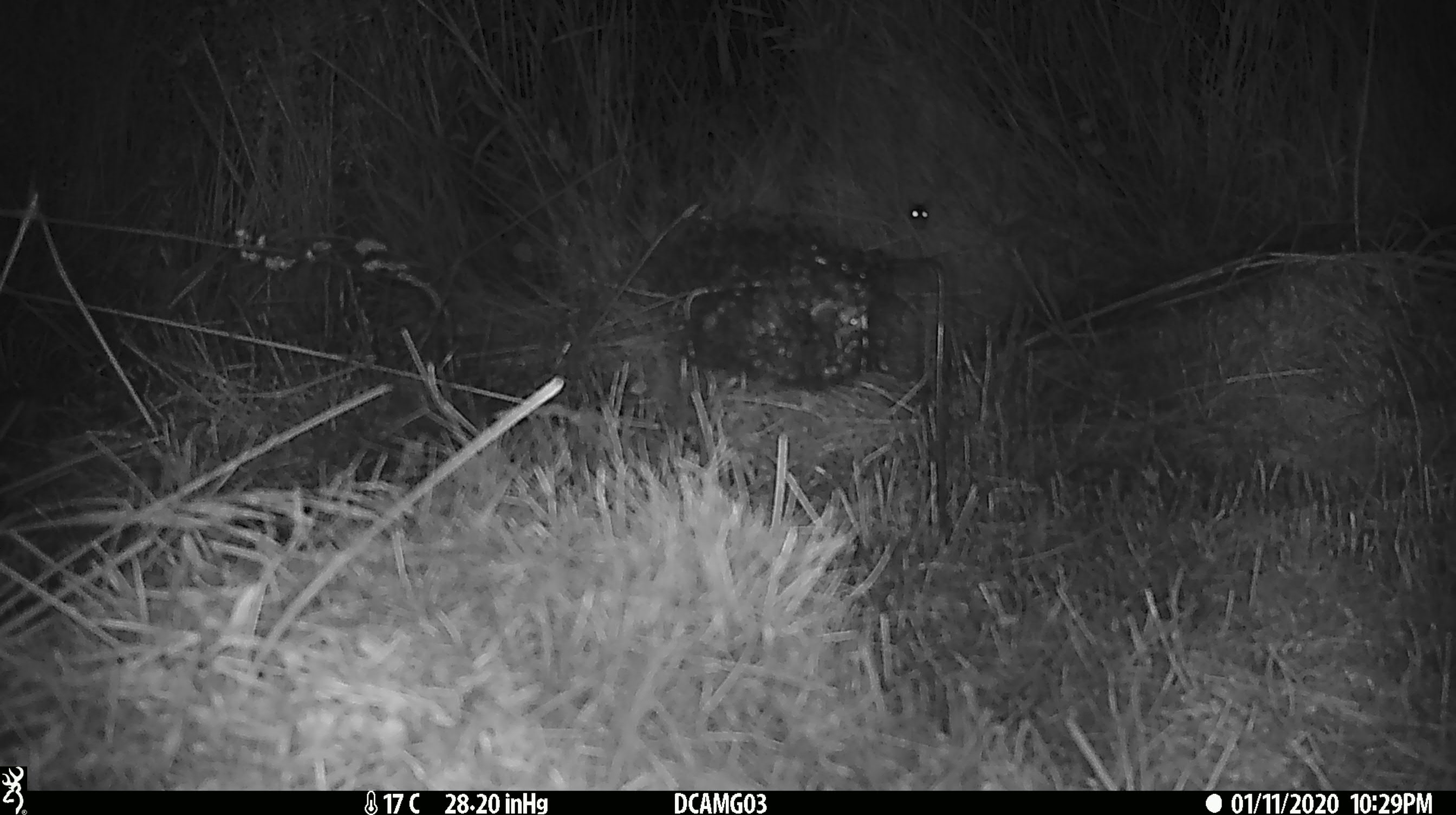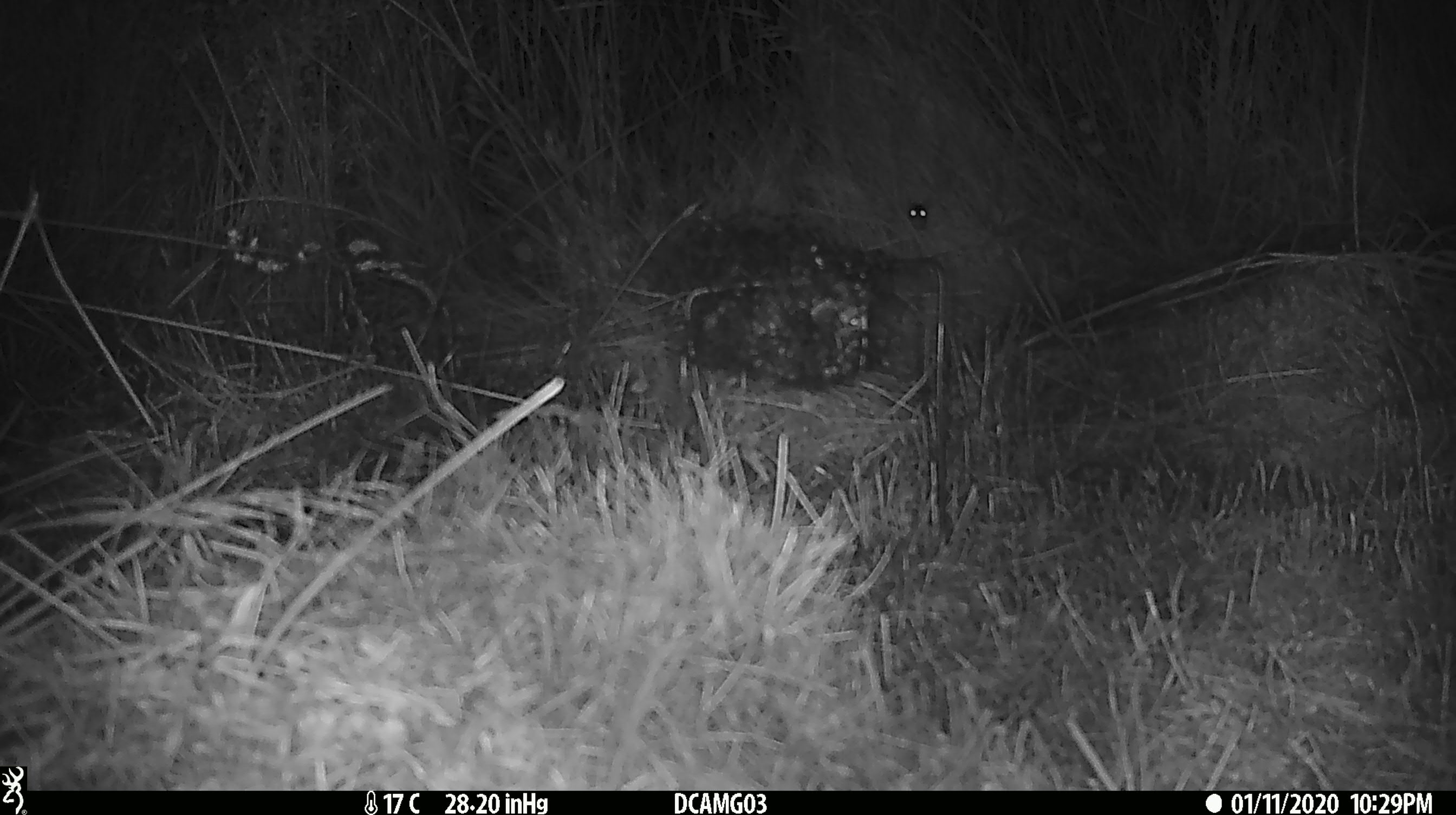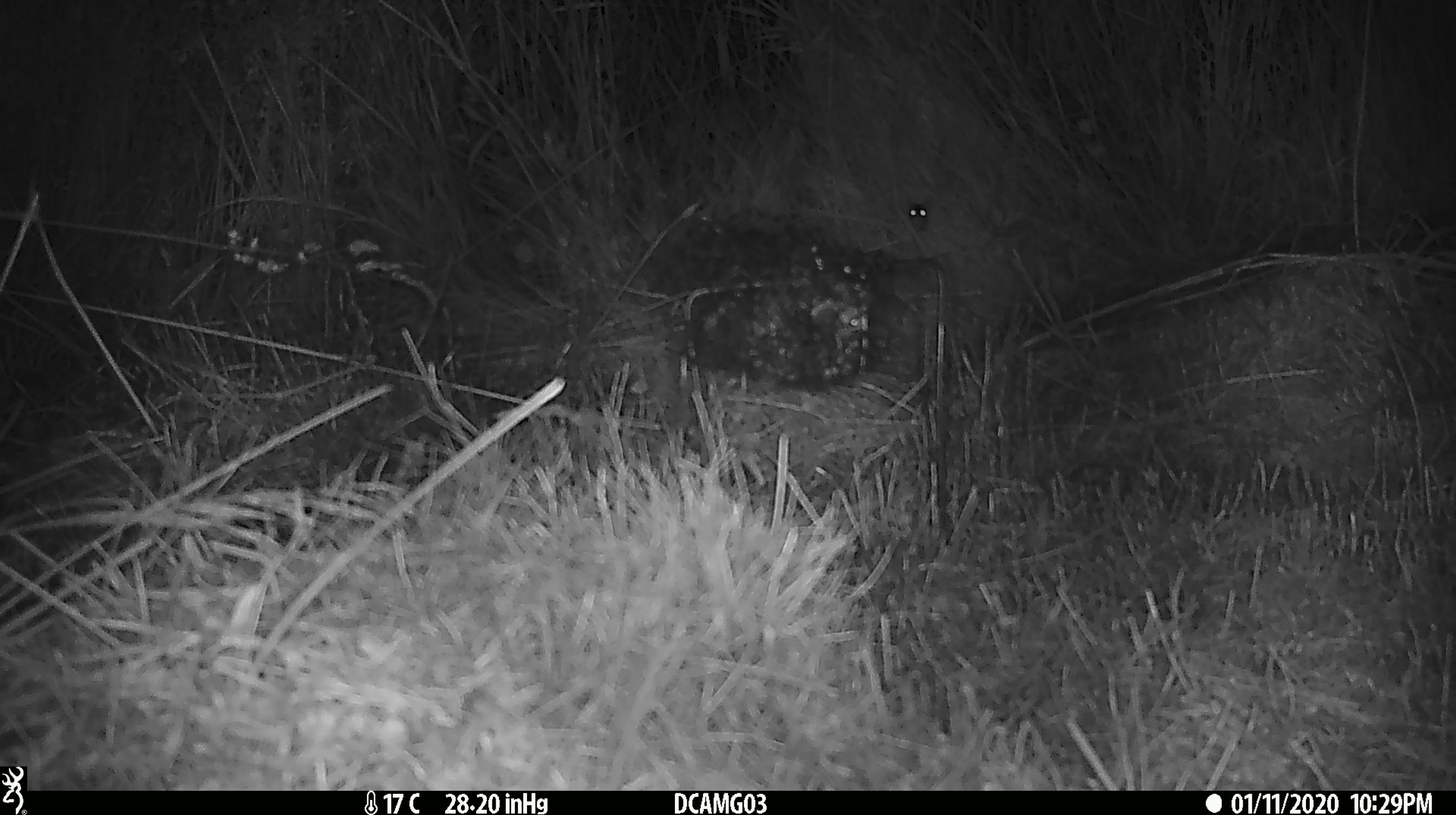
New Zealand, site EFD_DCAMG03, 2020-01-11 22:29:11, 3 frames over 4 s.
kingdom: Animalia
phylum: Chordata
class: Mammalia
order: Rodentia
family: Muridae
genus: Mus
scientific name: Mus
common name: mouse